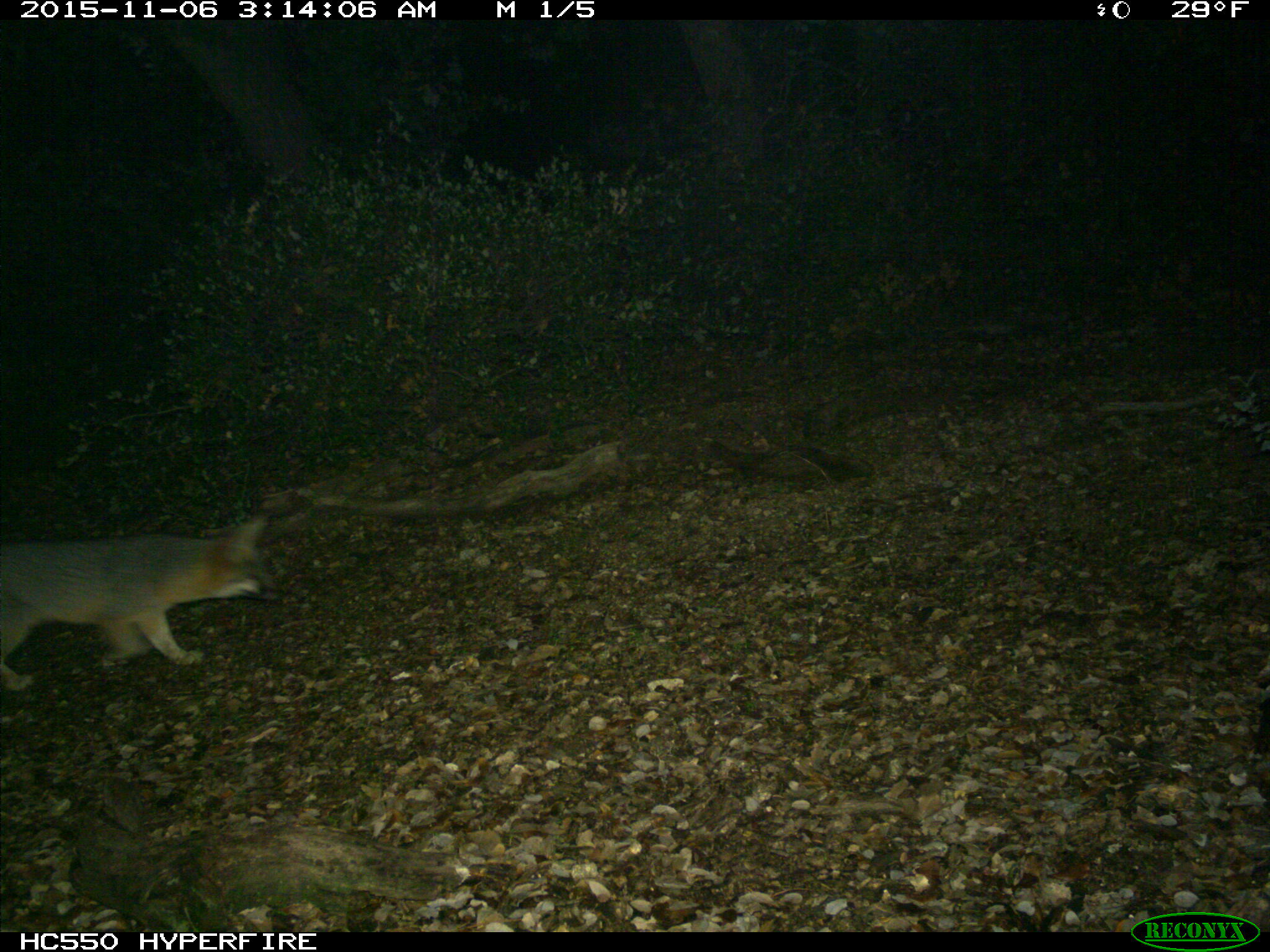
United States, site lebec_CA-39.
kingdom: Animalia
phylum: Chordata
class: Mammalia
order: Carnivora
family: Canidae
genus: Urocyon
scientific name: Urocyon cinereoargenteus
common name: gray fox